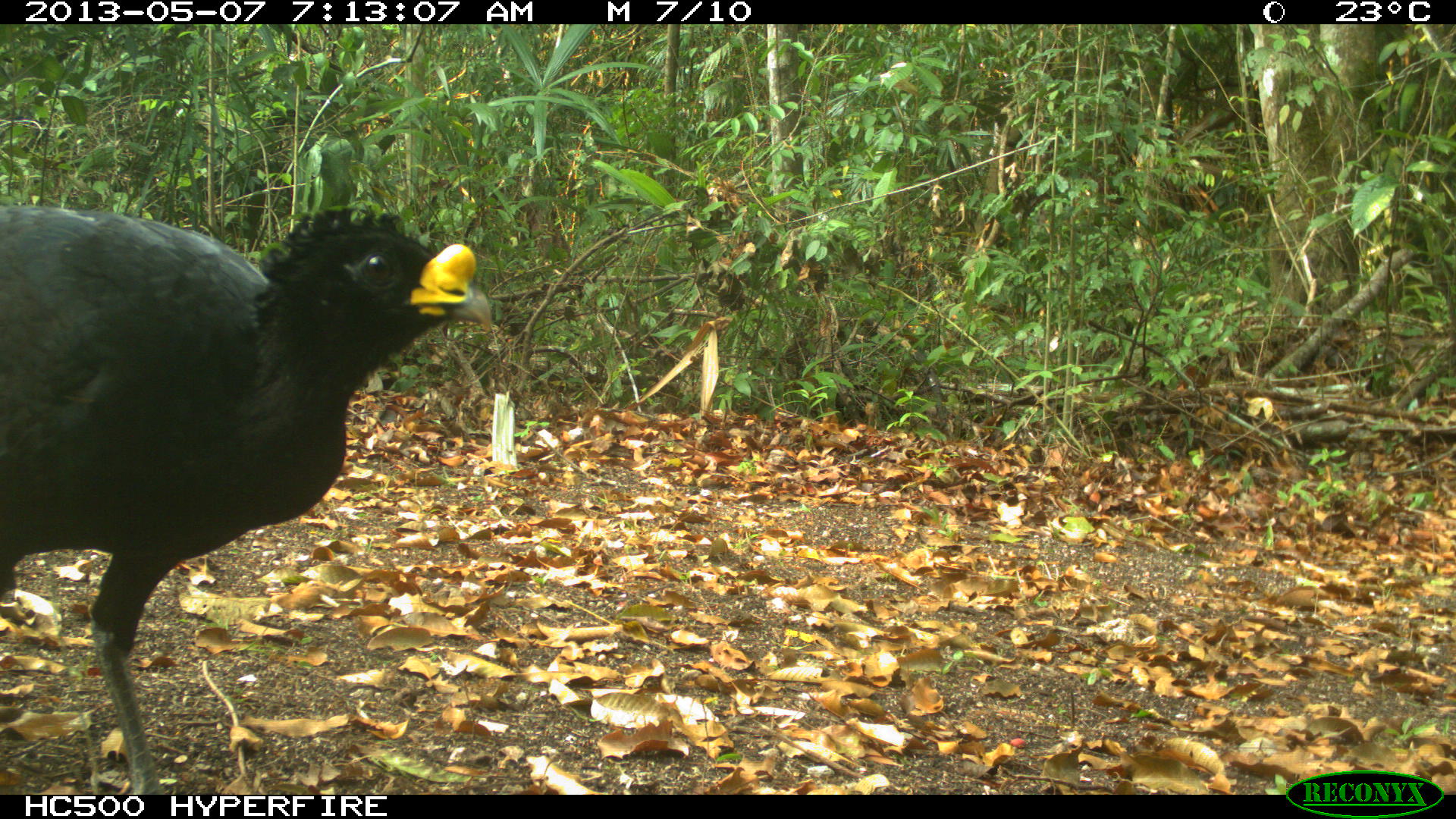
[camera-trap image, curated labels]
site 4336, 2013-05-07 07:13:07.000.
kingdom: Animalia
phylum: Chordata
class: Aves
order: Galliformes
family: Cracidae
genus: Crax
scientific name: Crax rubra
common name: great curassow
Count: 1.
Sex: male.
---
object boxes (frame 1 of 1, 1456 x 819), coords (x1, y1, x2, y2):
crax rubra: (0, 201, 494, 795)